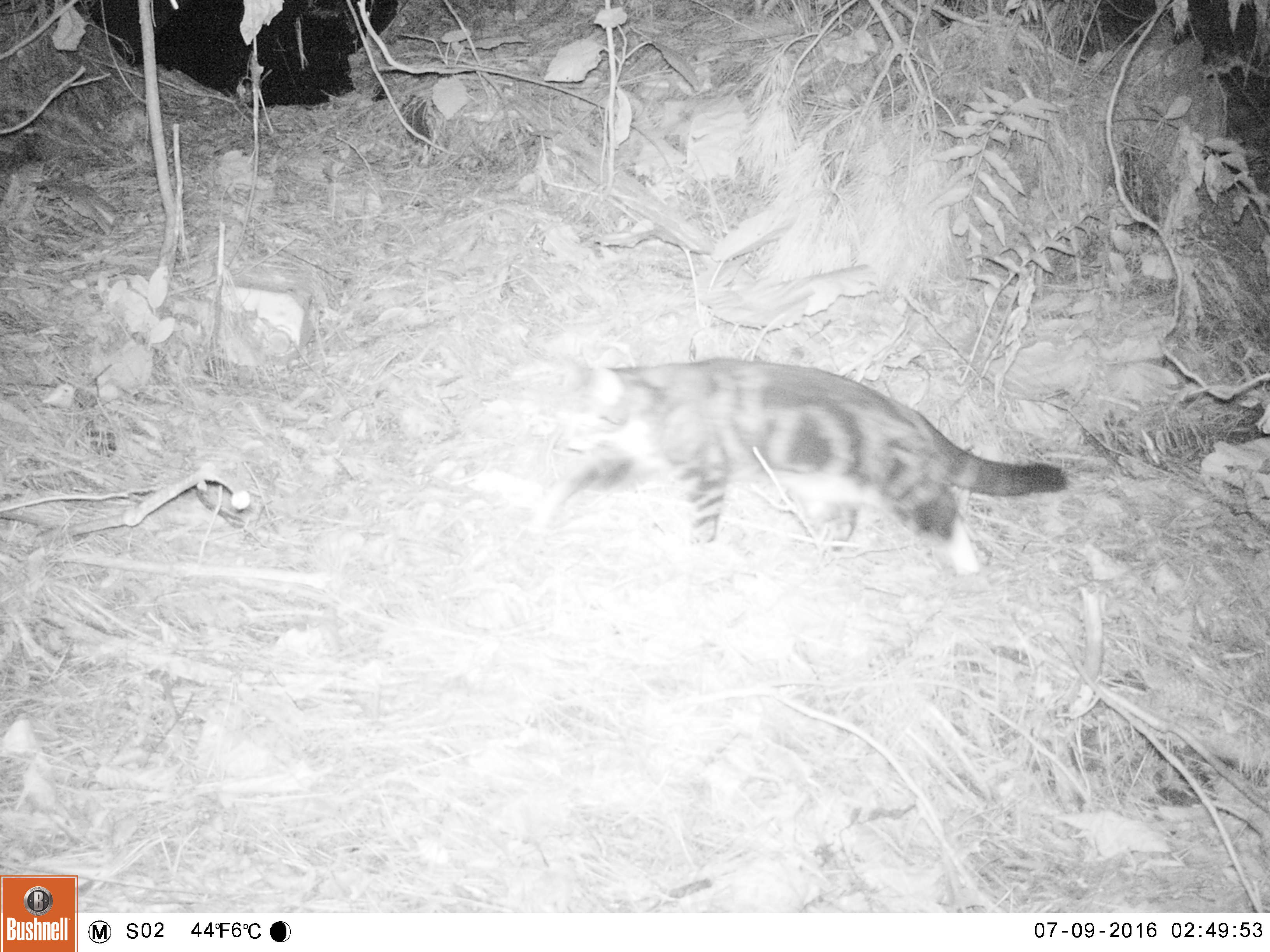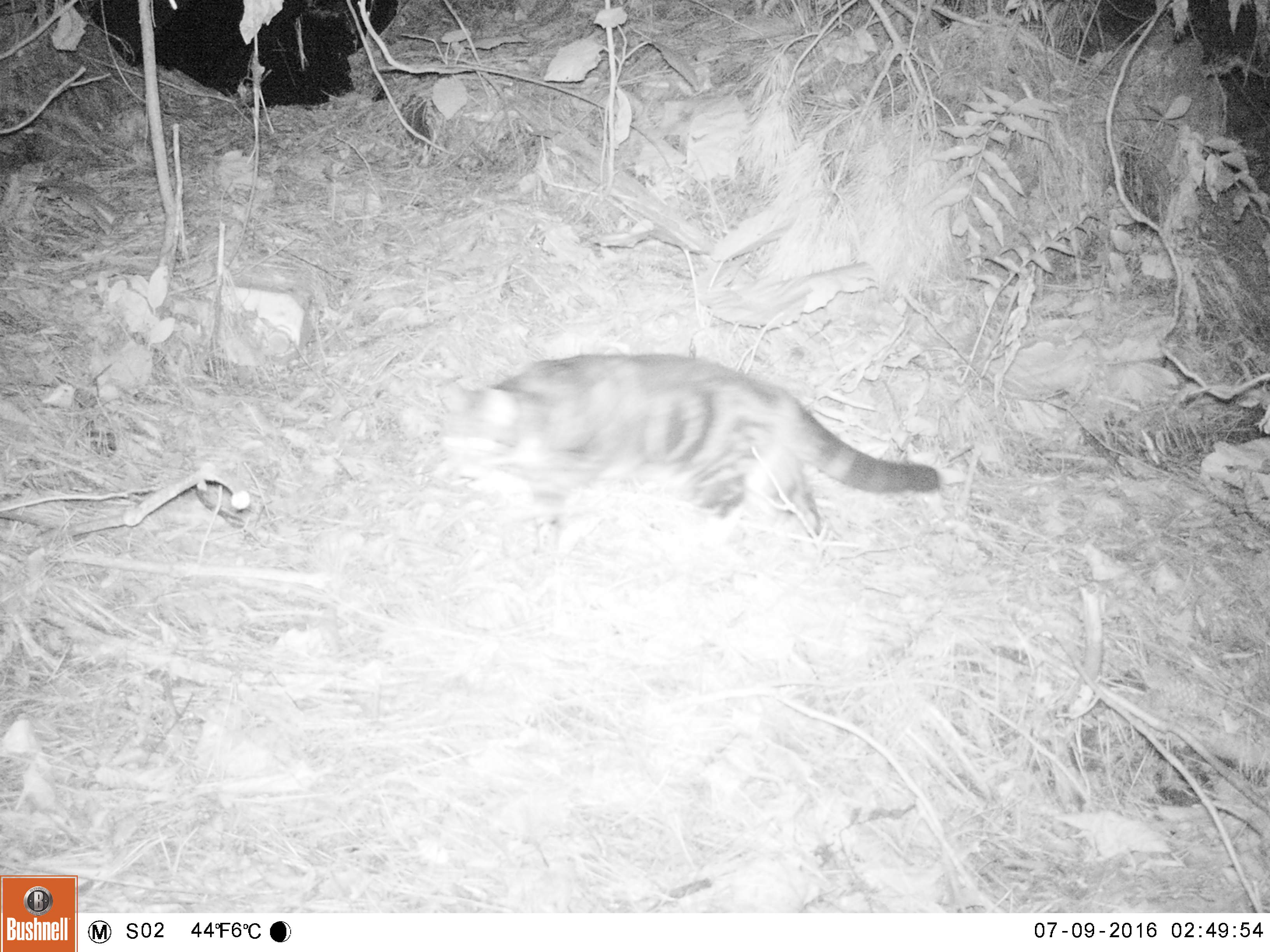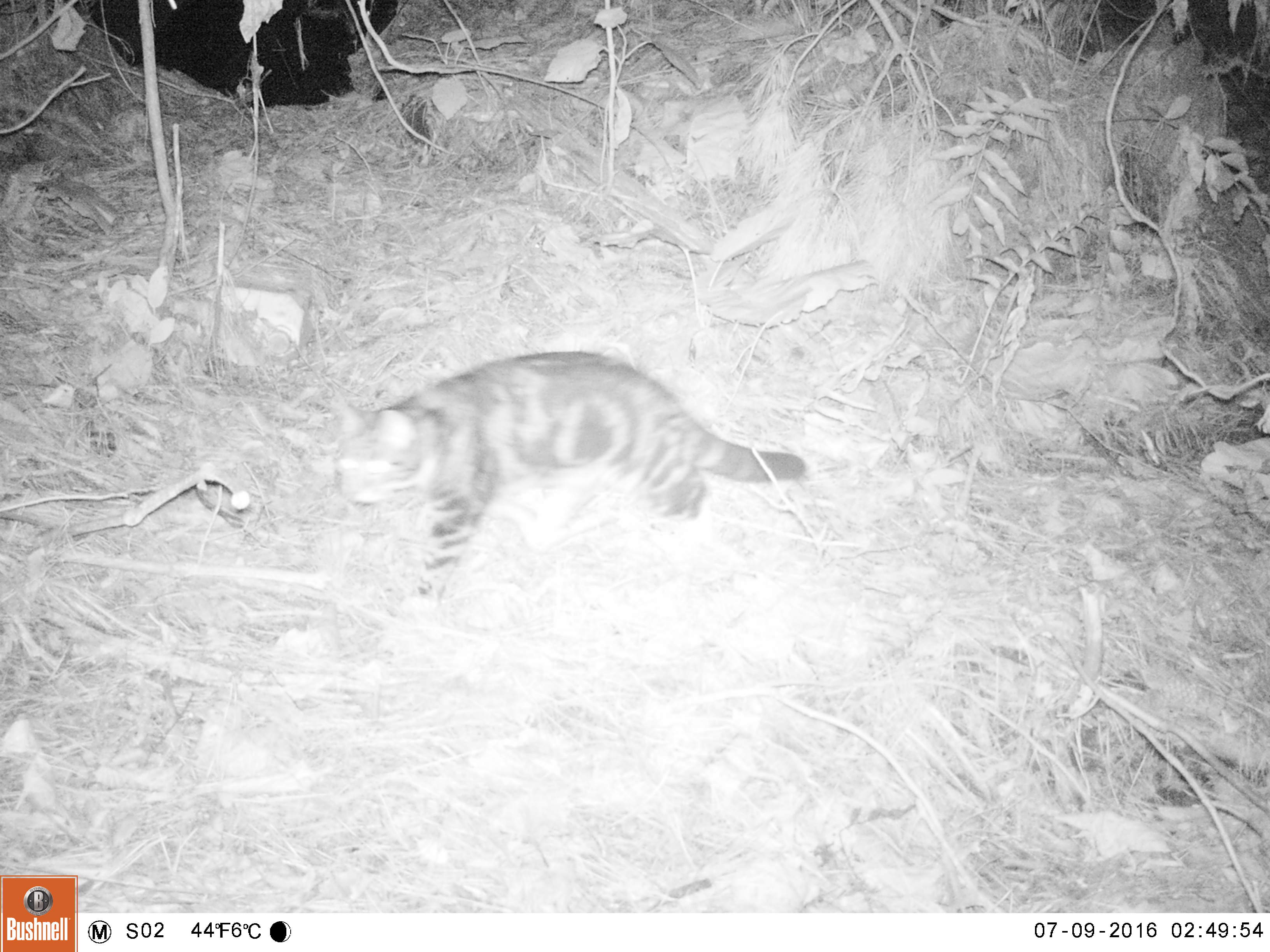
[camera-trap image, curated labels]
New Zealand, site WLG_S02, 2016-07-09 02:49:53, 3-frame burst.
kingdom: Animalia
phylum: Chordata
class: Mammalia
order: Carnivora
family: Felidae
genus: Felis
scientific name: Felis catus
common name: domestic cat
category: cat